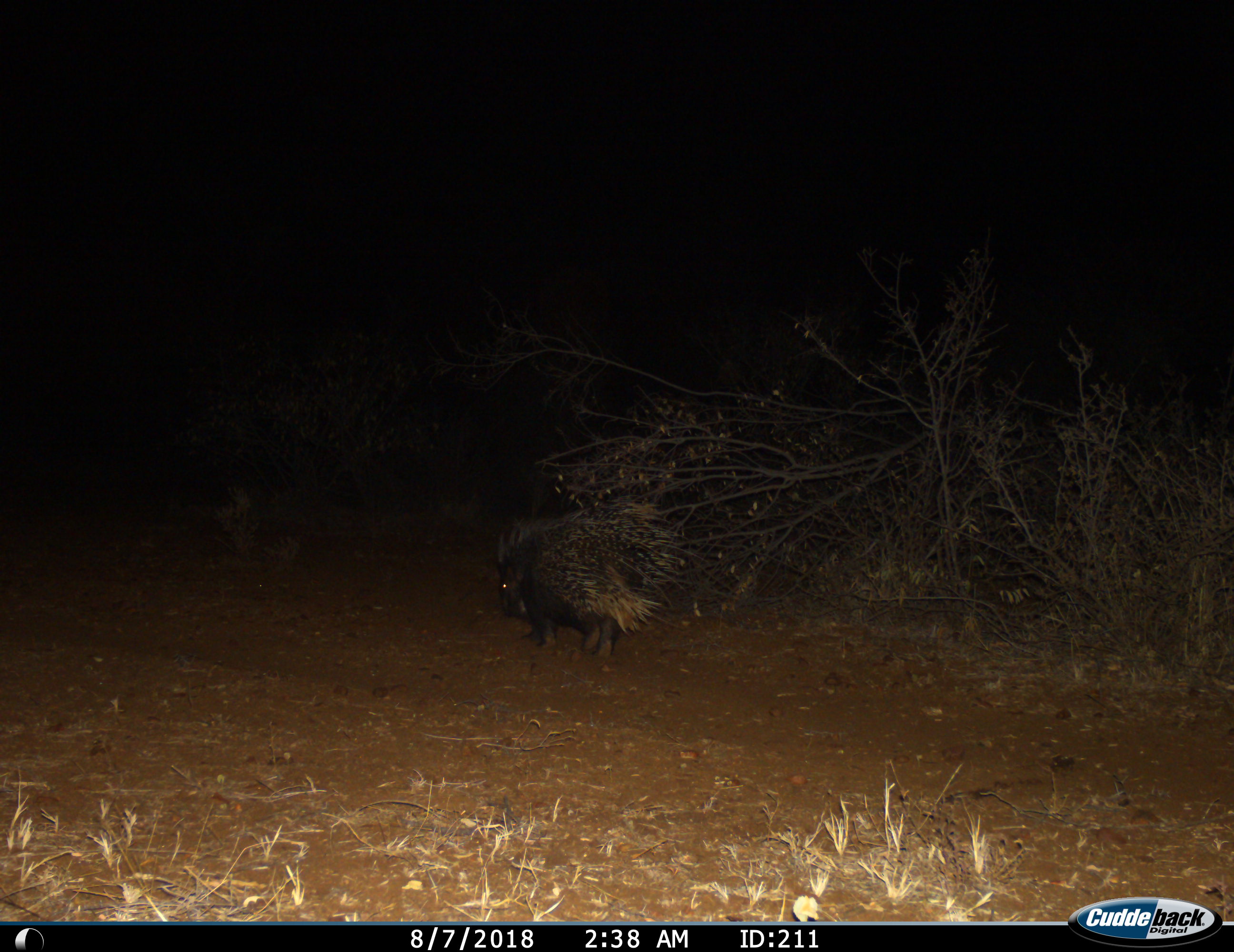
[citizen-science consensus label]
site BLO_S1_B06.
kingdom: Animalia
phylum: Chordata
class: Mammalia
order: Rodentia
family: Hystricidae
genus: Hystrix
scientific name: Hystrix cristata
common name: crested porcupine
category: porcupine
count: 1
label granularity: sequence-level